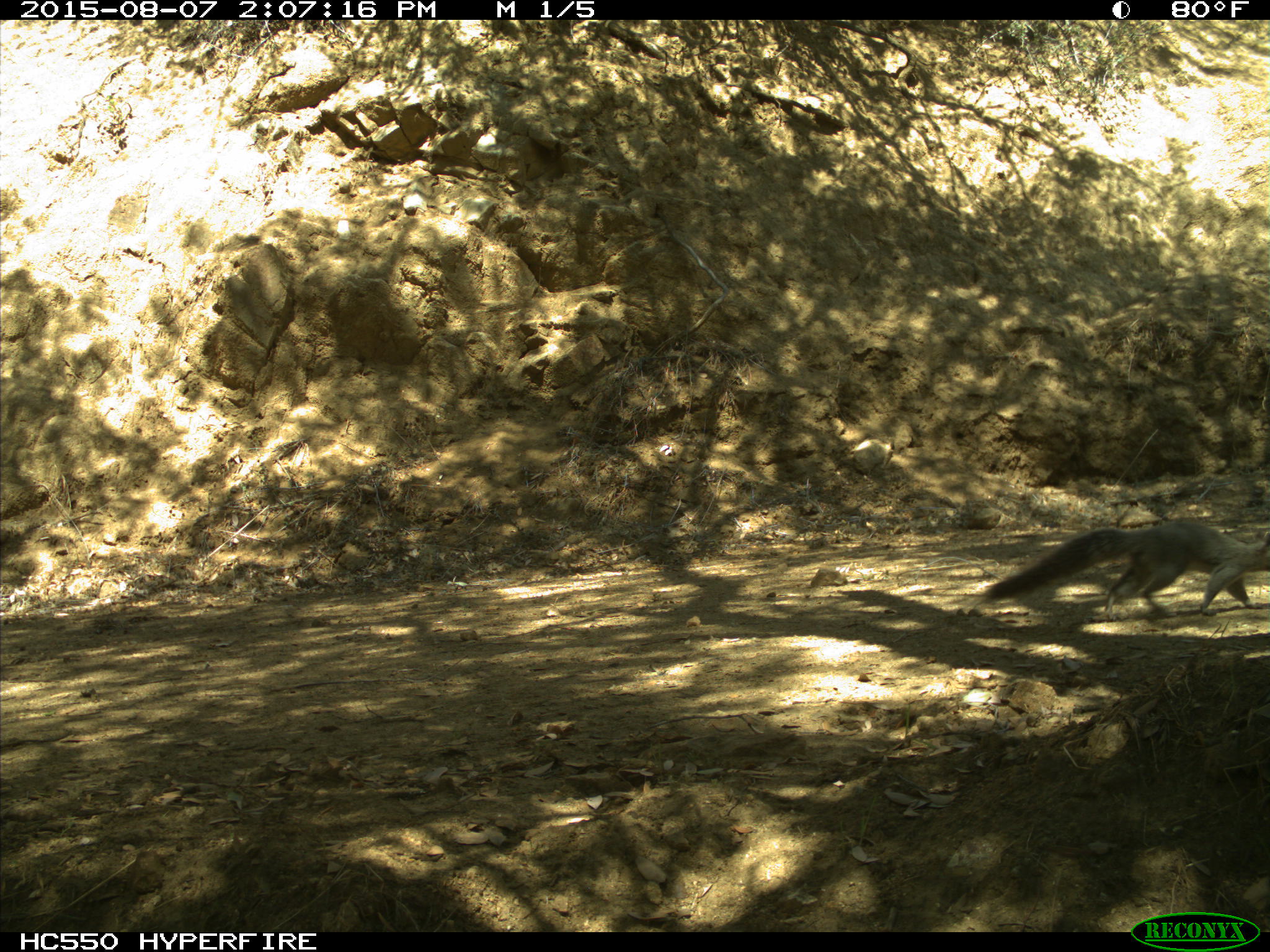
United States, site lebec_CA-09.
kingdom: Animalia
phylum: Chordata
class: Mammalia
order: Rodentia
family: Sciuridae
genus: Sciurus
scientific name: Sciurus carolinensis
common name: eastern gray squirrel